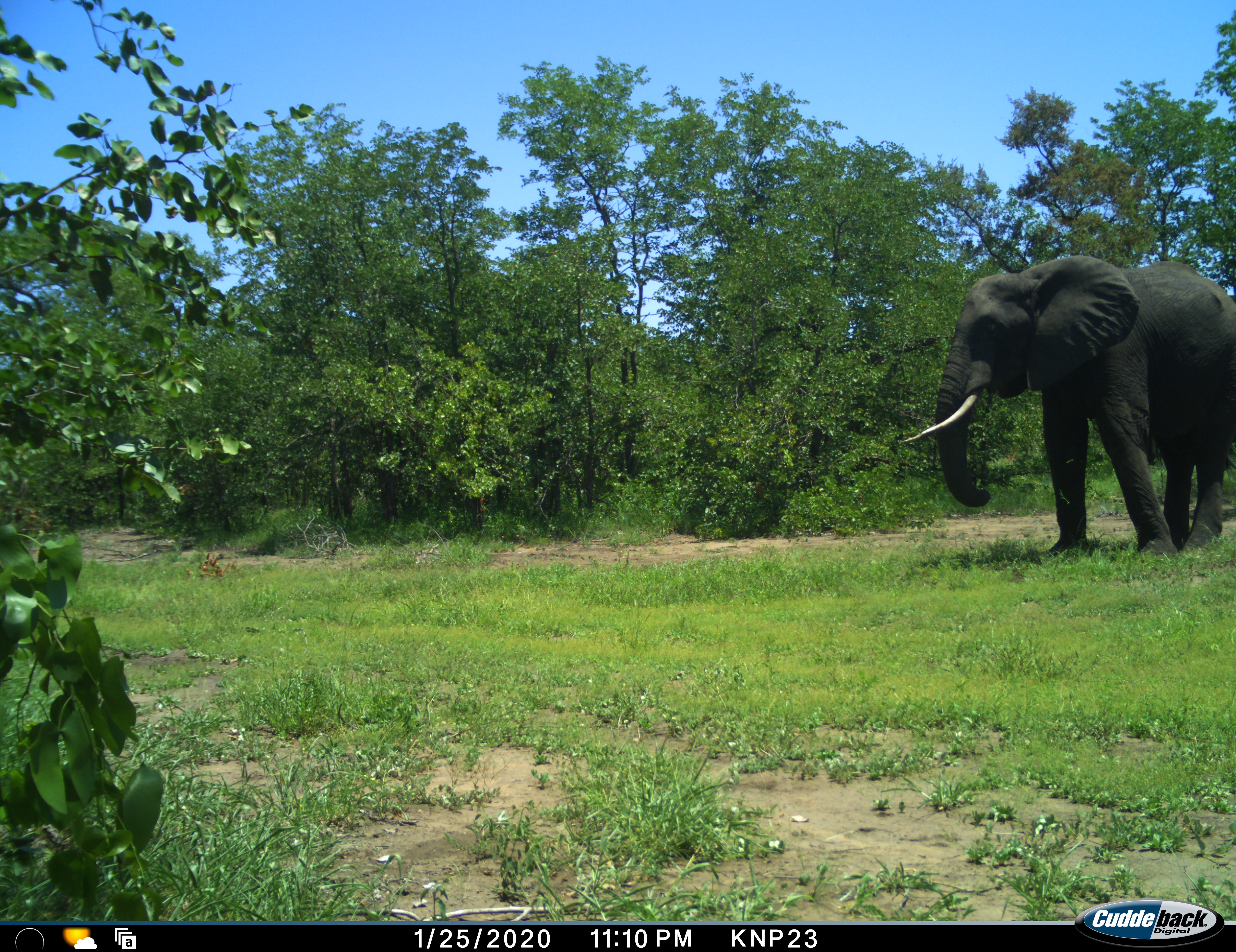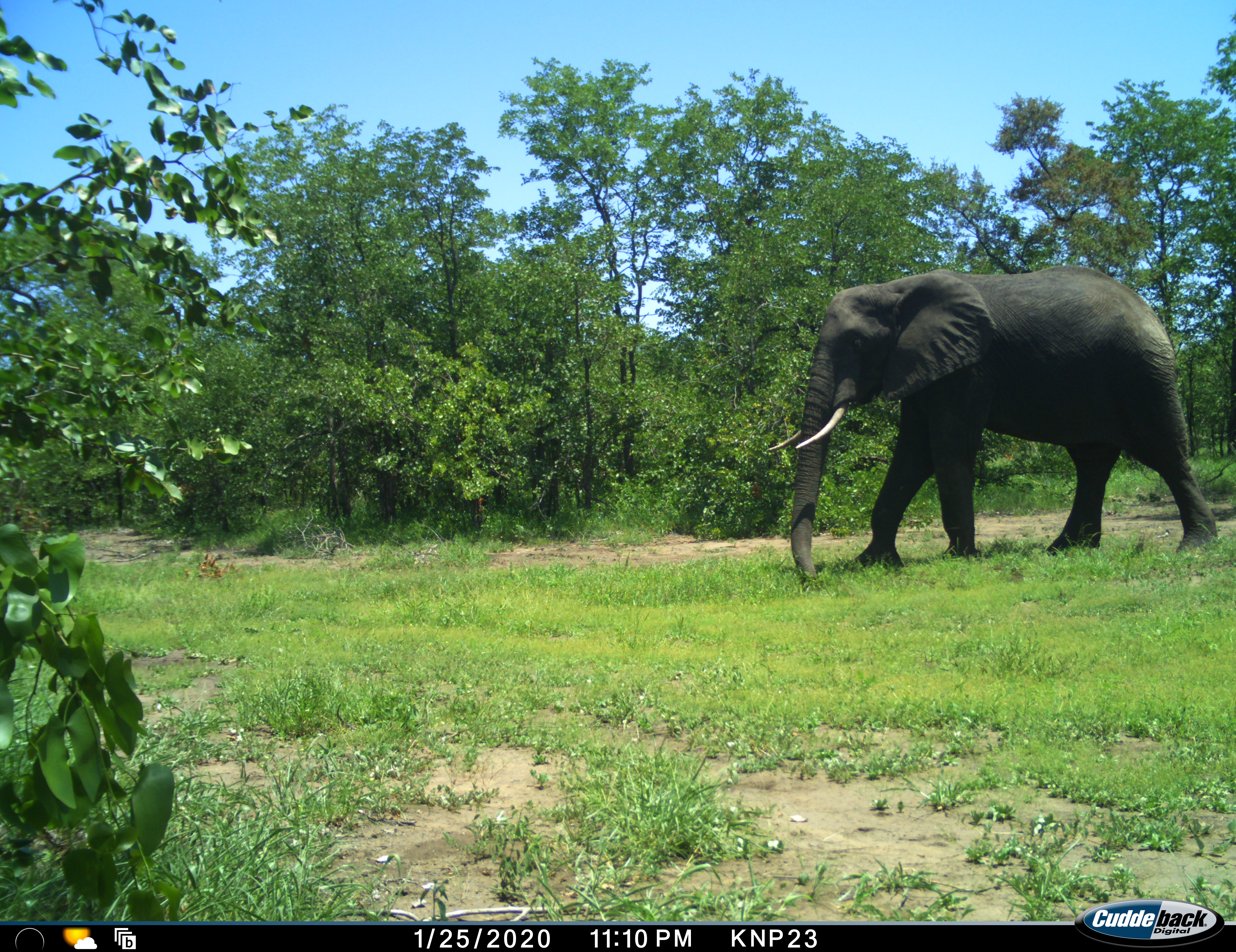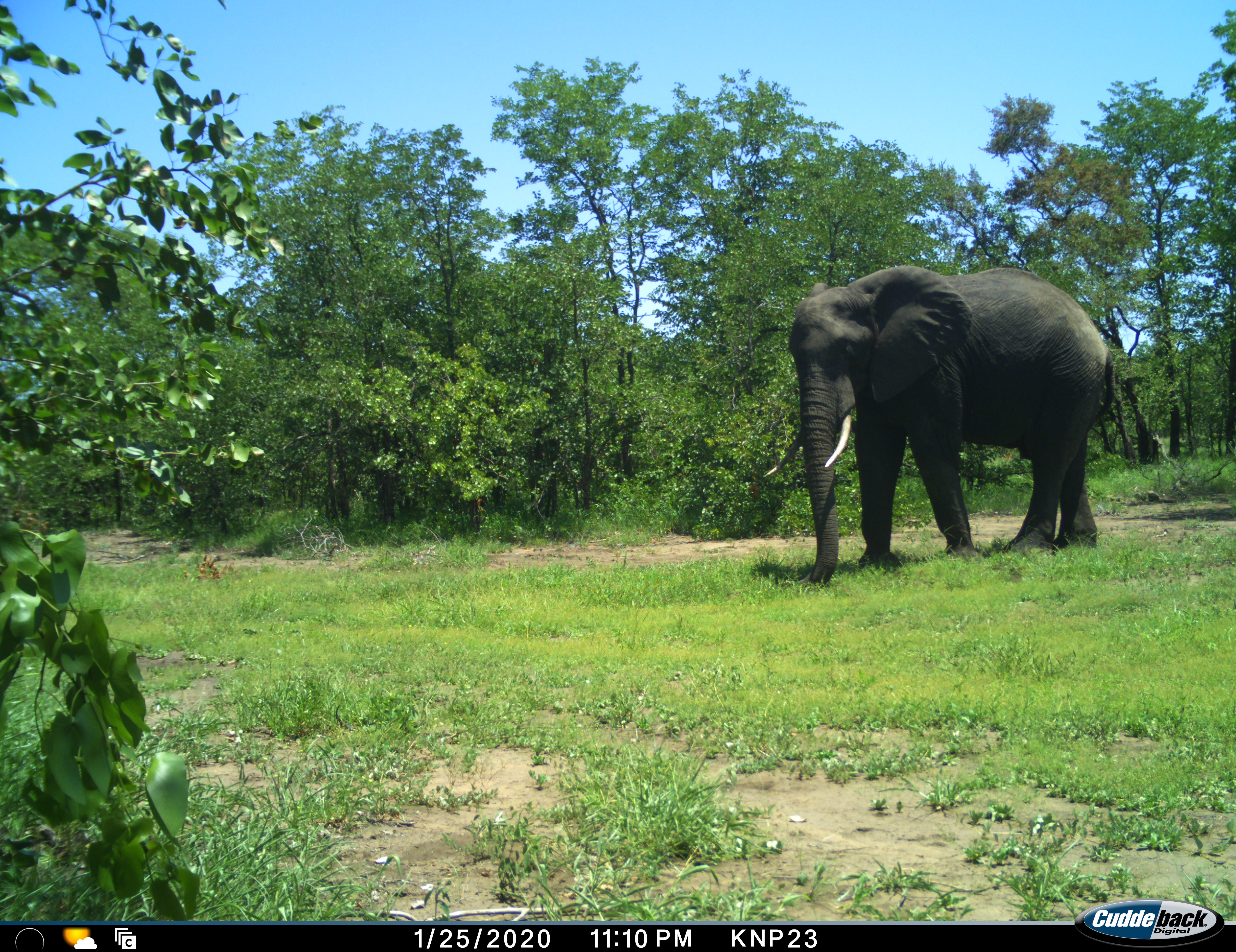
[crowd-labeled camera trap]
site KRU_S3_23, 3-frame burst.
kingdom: Animalia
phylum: Chordata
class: Mammalia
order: Proboscidea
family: Elephantidae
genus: Loxodonta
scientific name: Loxodonta africana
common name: african bush elephant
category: elephant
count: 1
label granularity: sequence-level